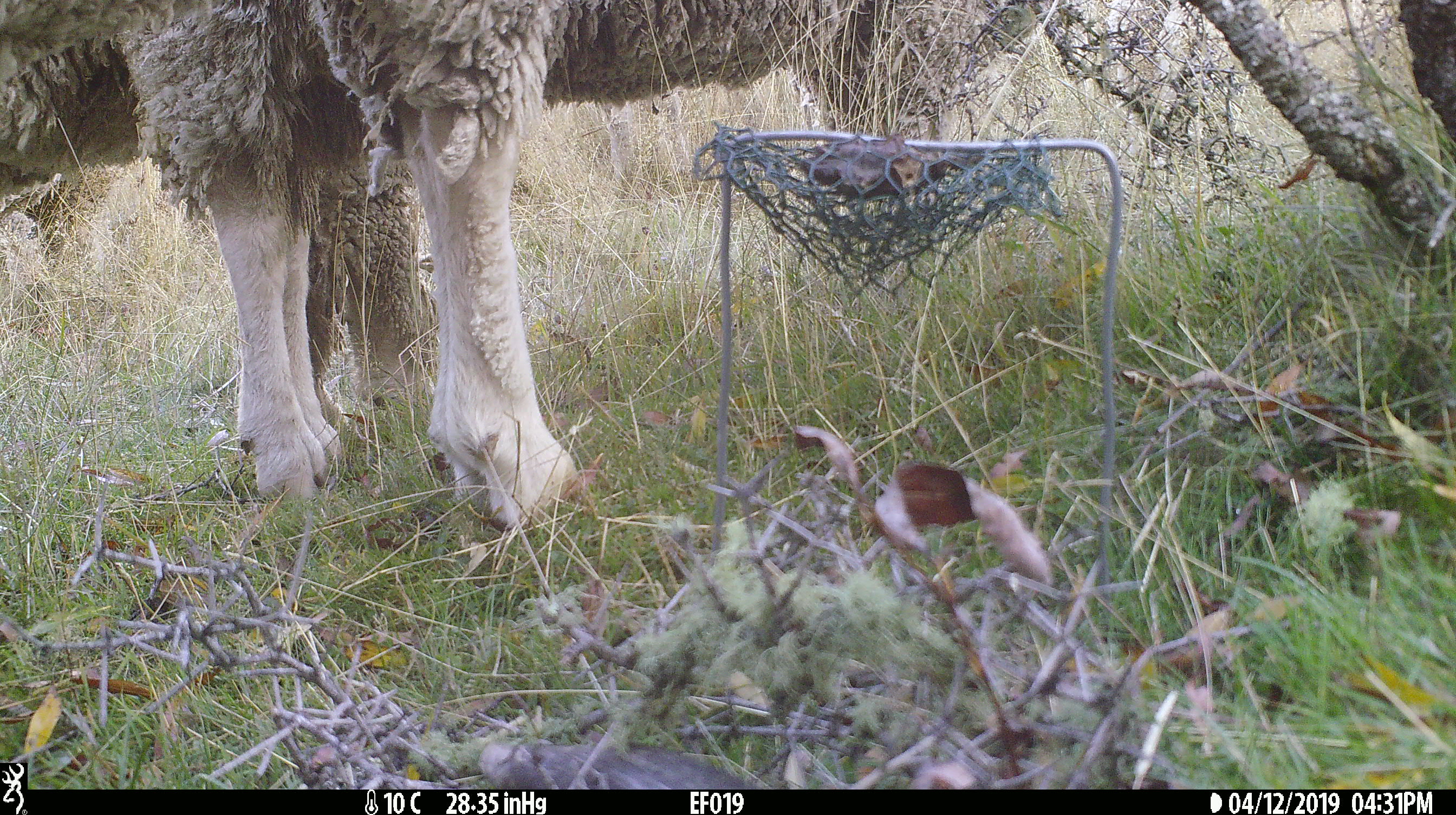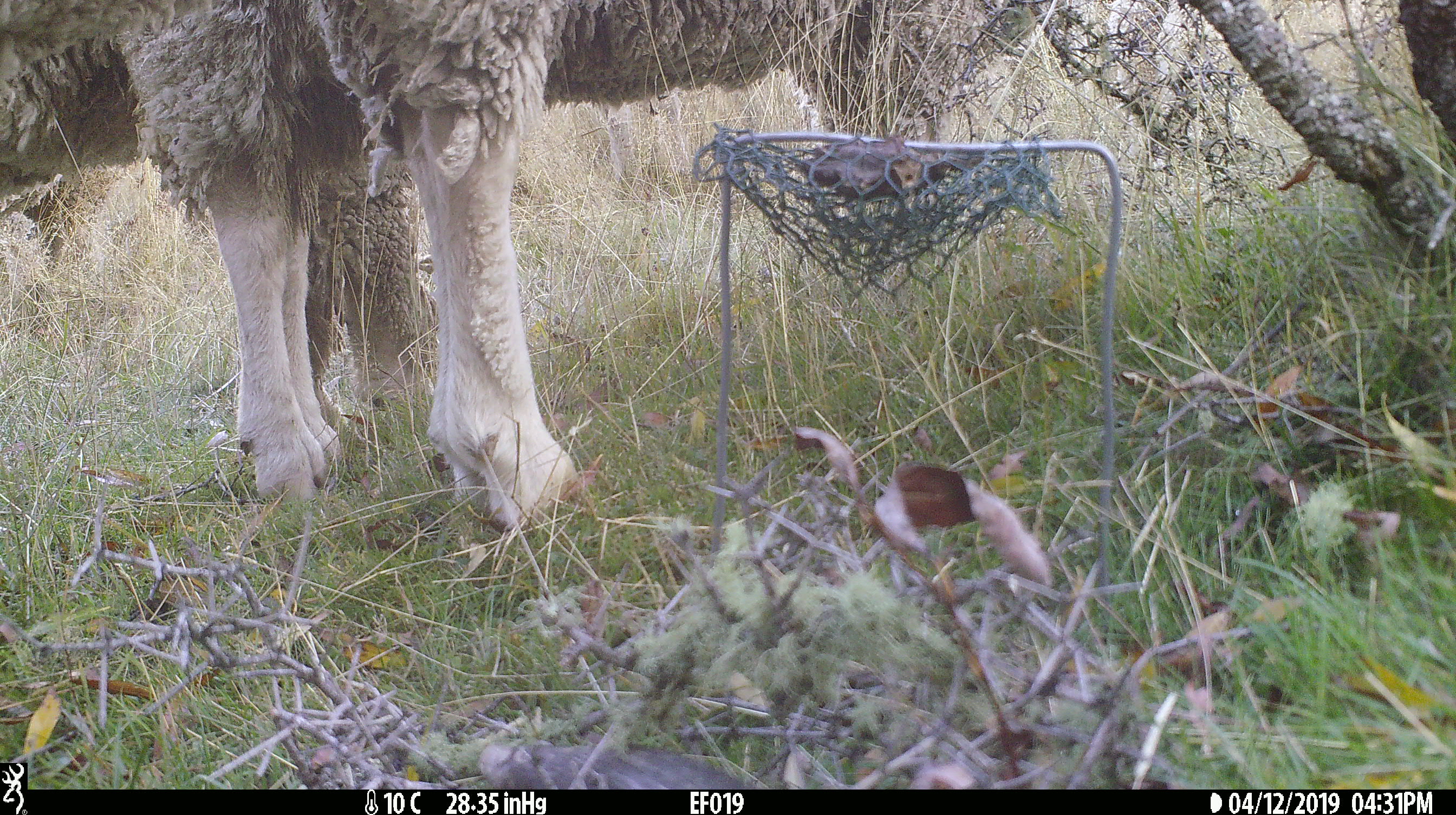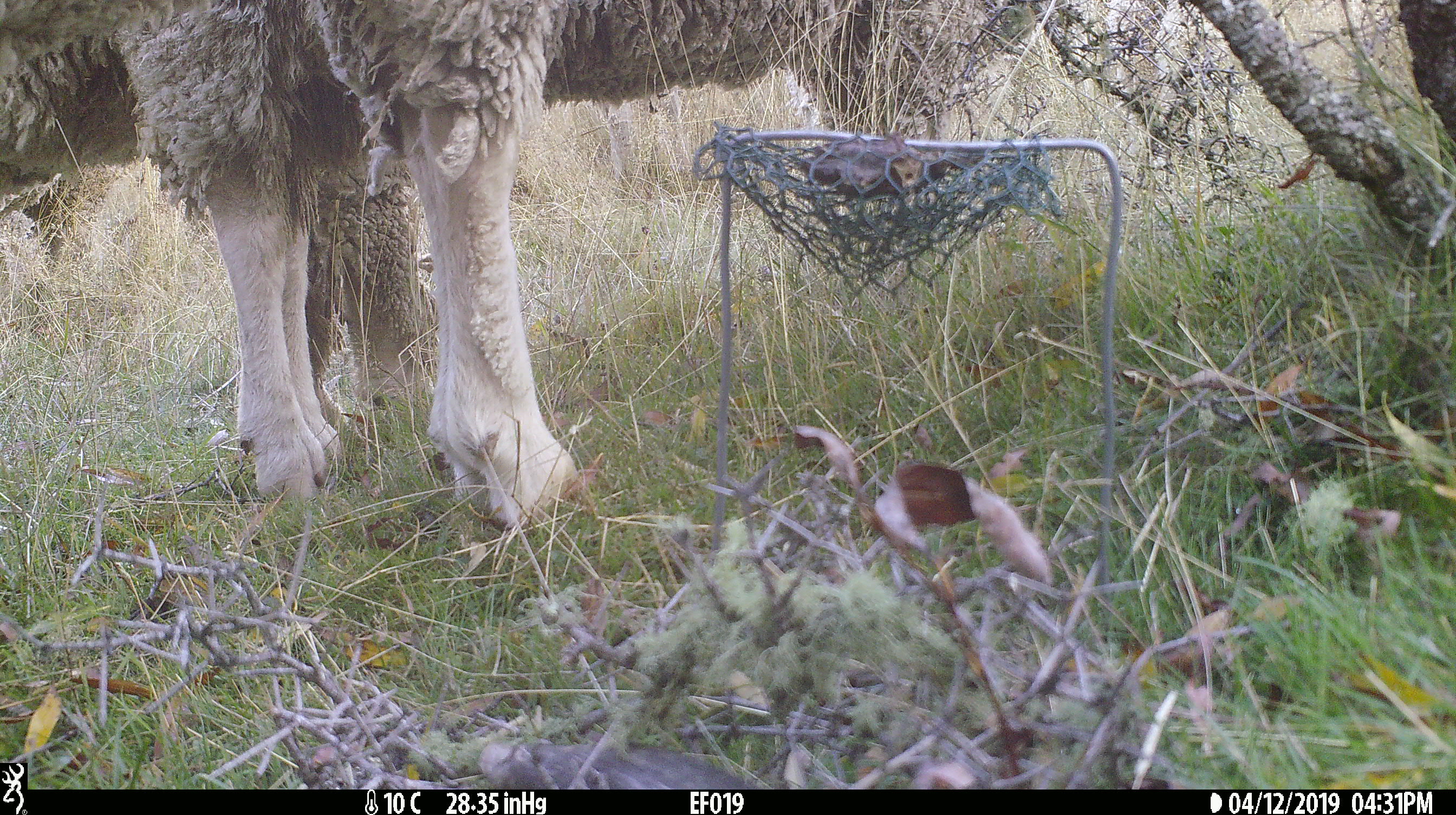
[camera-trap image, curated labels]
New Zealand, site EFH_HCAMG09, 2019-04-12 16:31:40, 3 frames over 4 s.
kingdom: Animalia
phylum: Chordata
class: Mammalia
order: Artiodactyla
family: Bovidae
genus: Ovis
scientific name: Ovis aries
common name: domestic sheep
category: sheep